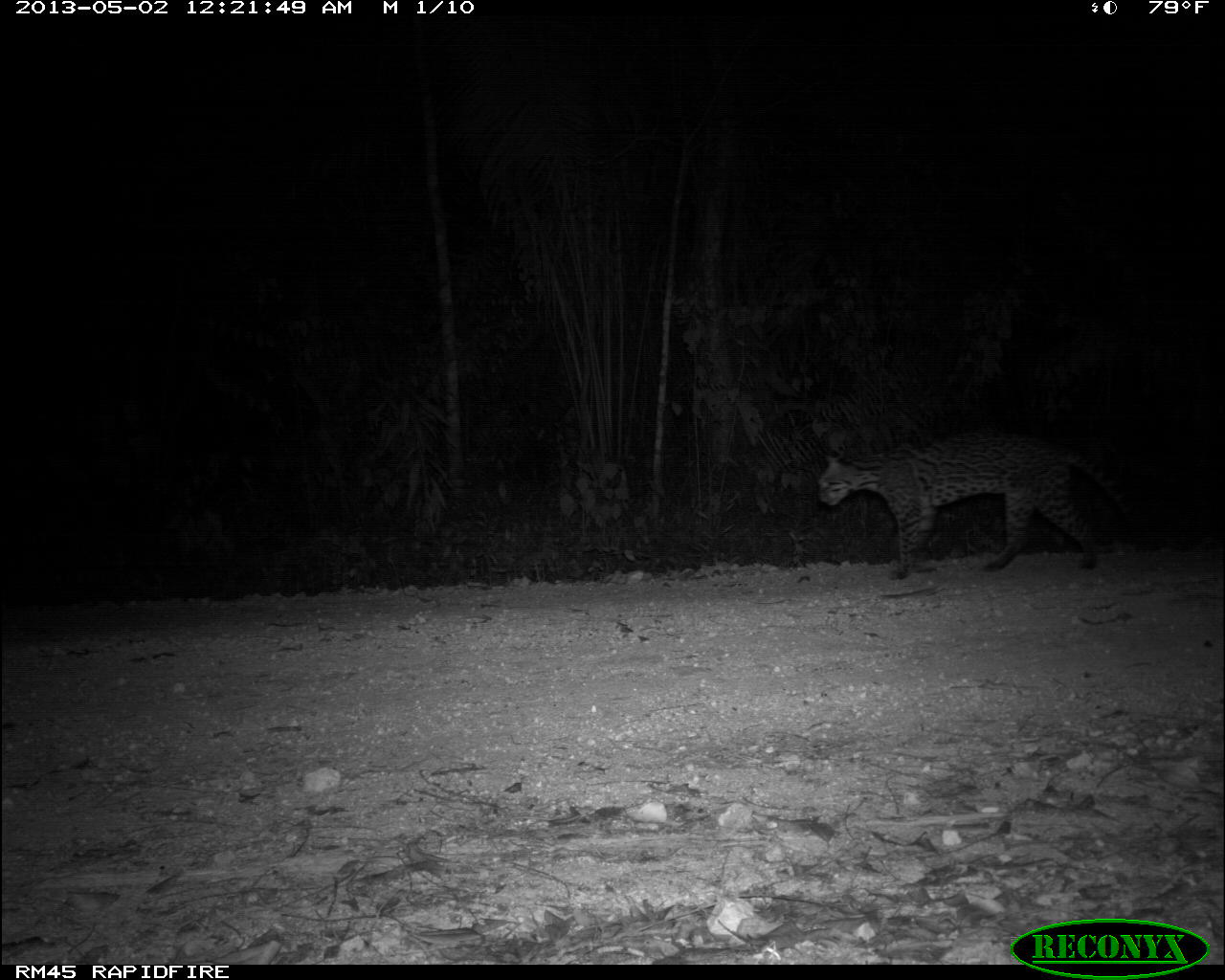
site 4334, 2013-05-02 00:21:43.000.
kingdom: Animalia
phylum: Chordata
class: Mammalia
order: Carnivora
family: Felidae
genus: Leopardus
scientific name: Leopardus pardalis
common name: ocelot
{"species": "Leopardus pardalis (ocelot)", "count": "1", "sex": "female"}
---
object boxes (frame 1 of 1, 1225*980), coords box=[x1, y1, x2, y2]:
leopardus pardalis: box=[817, 429, 1132, 580]